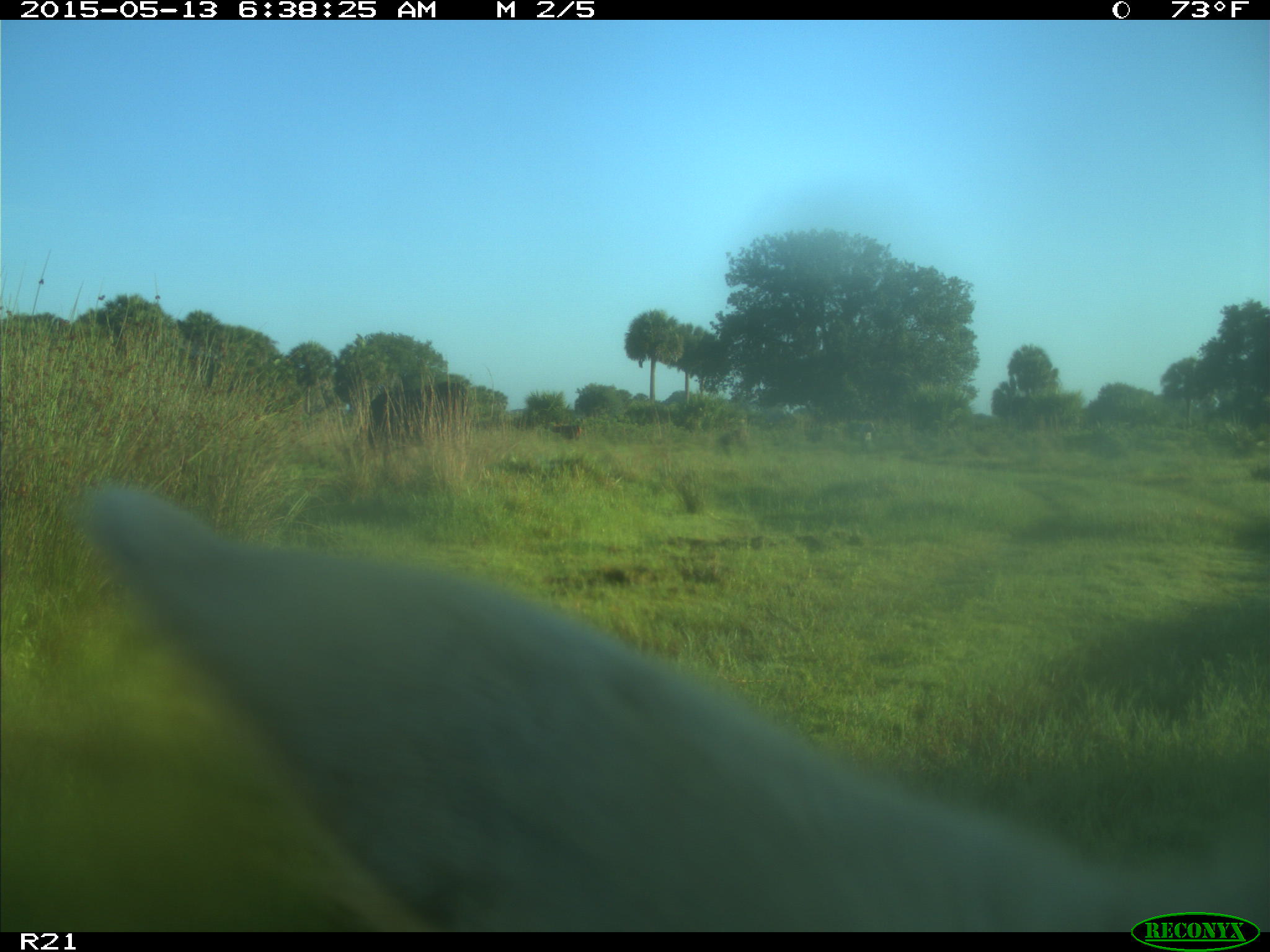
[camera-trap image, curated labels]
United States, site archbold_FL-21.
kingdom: Animalia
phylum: Chordata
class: Mammalia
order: Artiodactyla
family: Bovidae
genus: Bos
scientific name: Bos taurus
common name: domestic cow